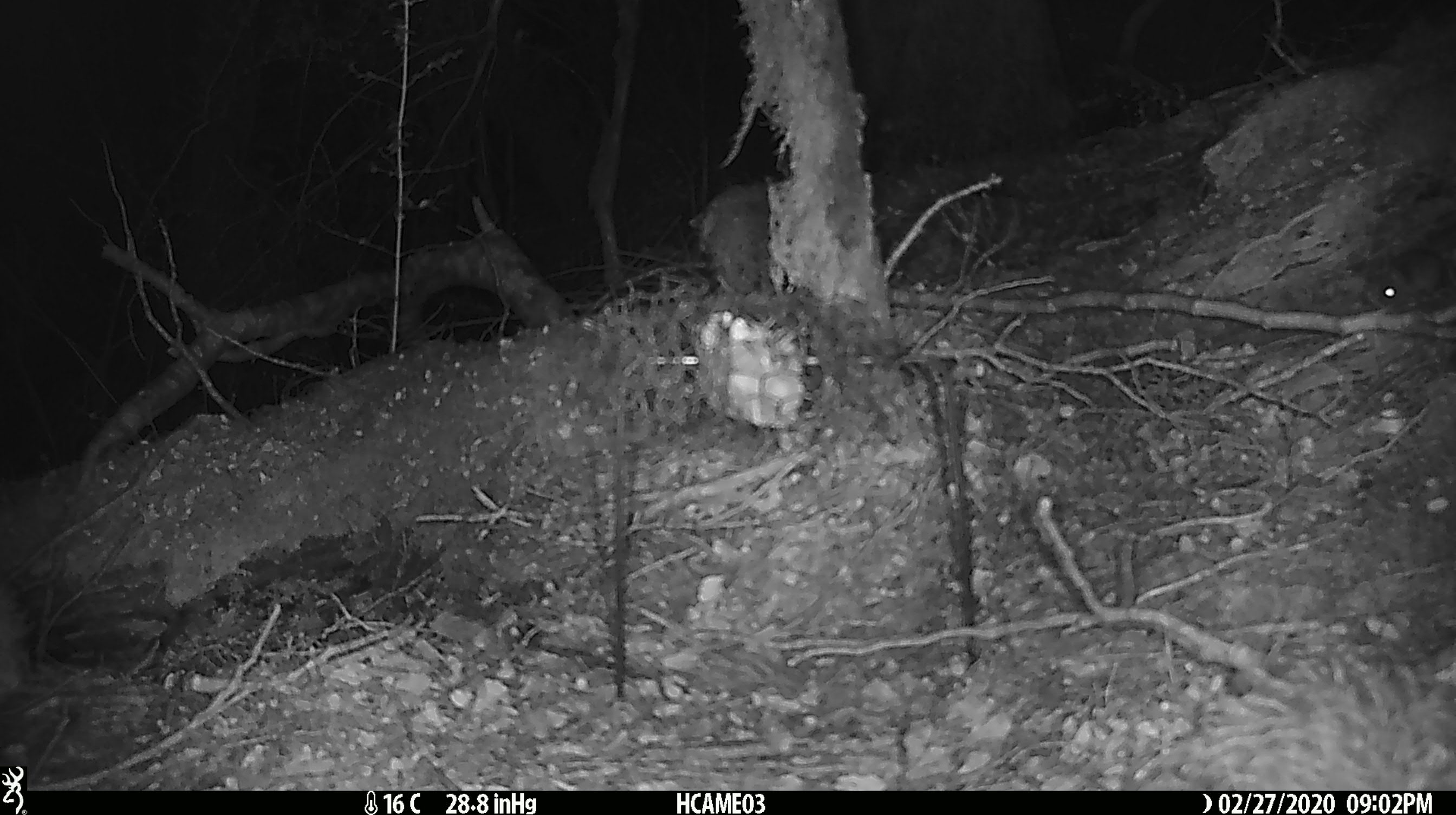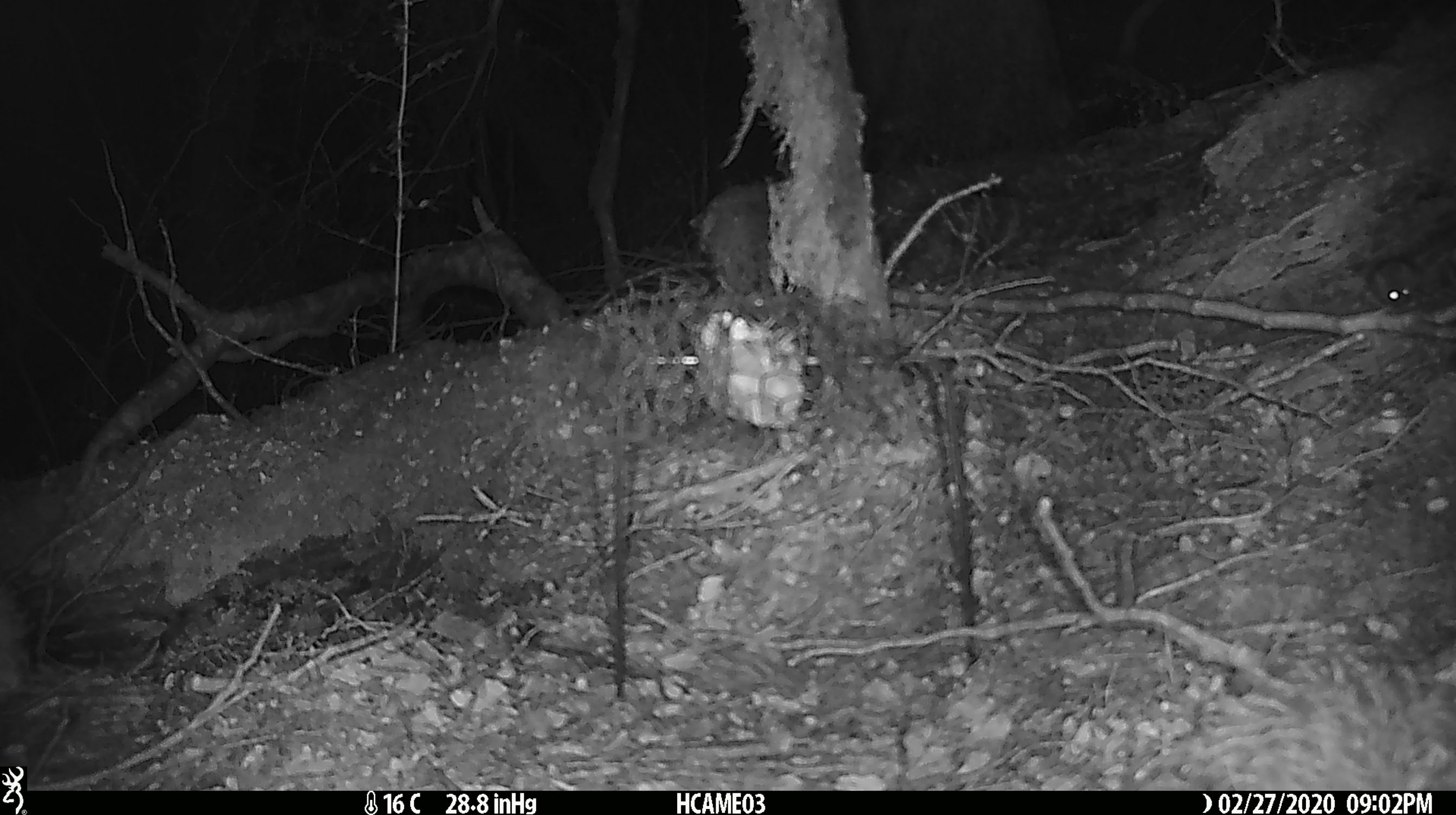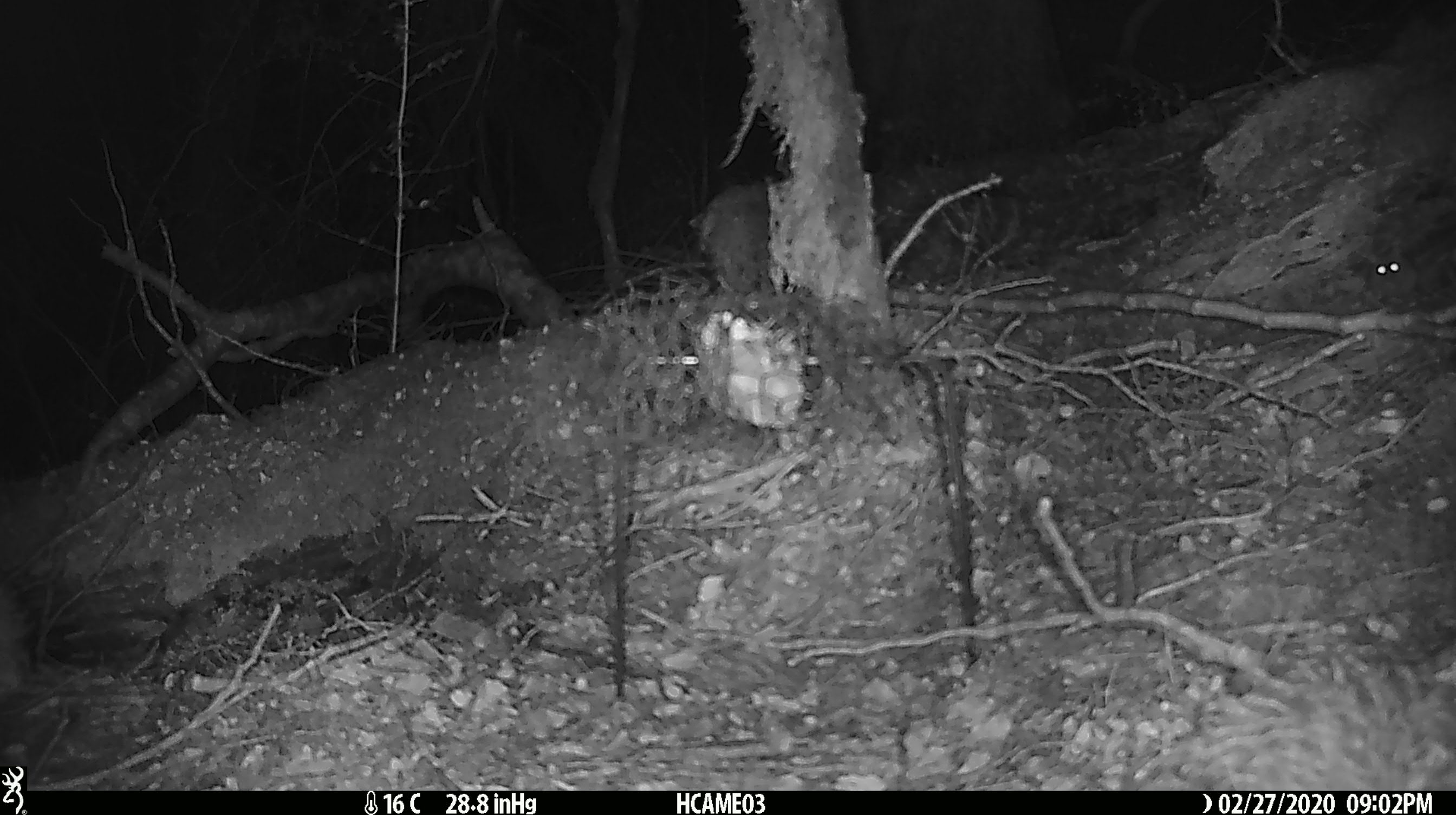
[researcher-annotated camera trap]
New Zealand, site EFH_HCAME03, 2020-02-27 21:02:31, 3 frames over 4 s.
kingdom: Animalia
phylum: Chordata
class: Mammalia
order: Rodentia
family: Muridae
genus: Mus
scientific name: Mus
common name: mouse